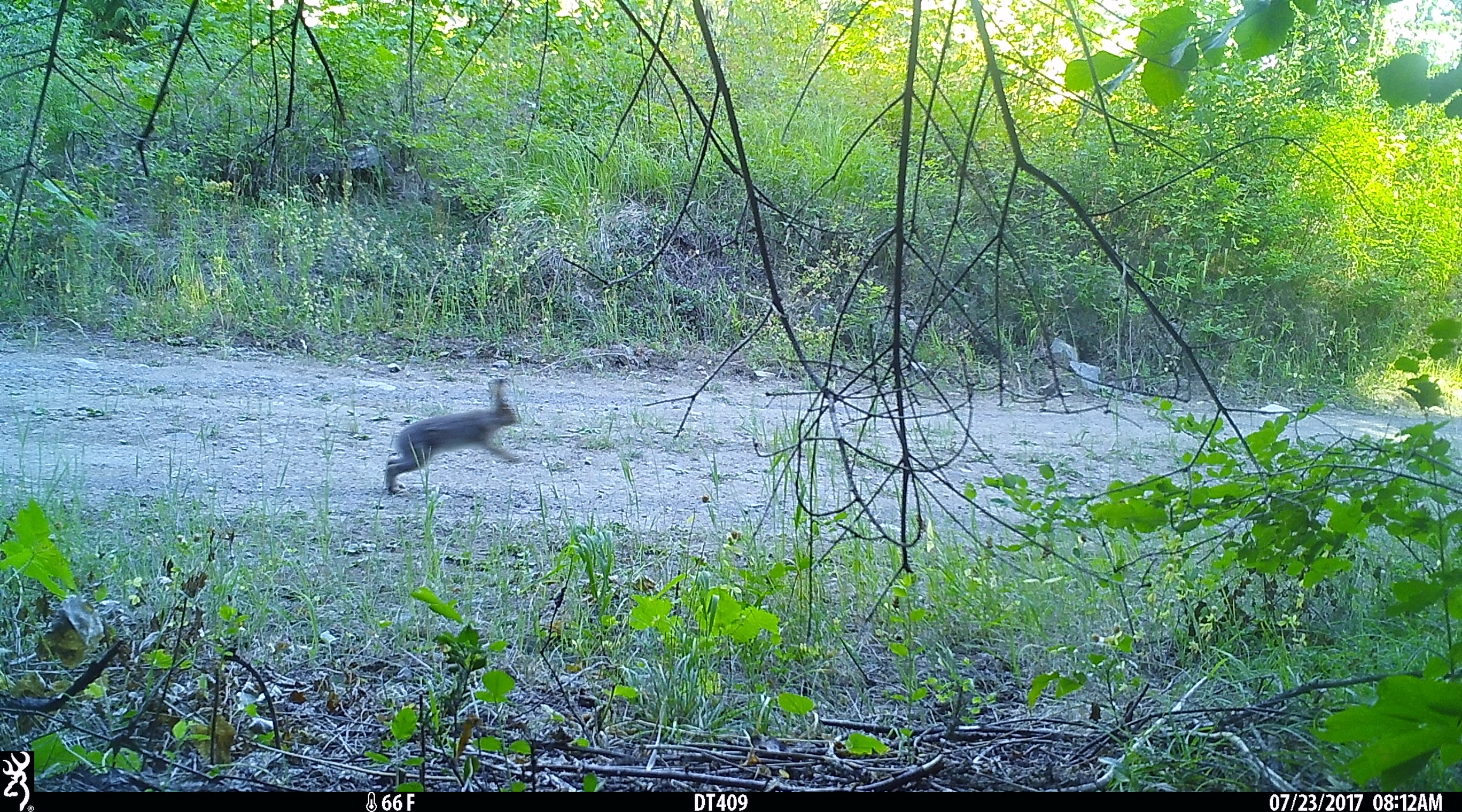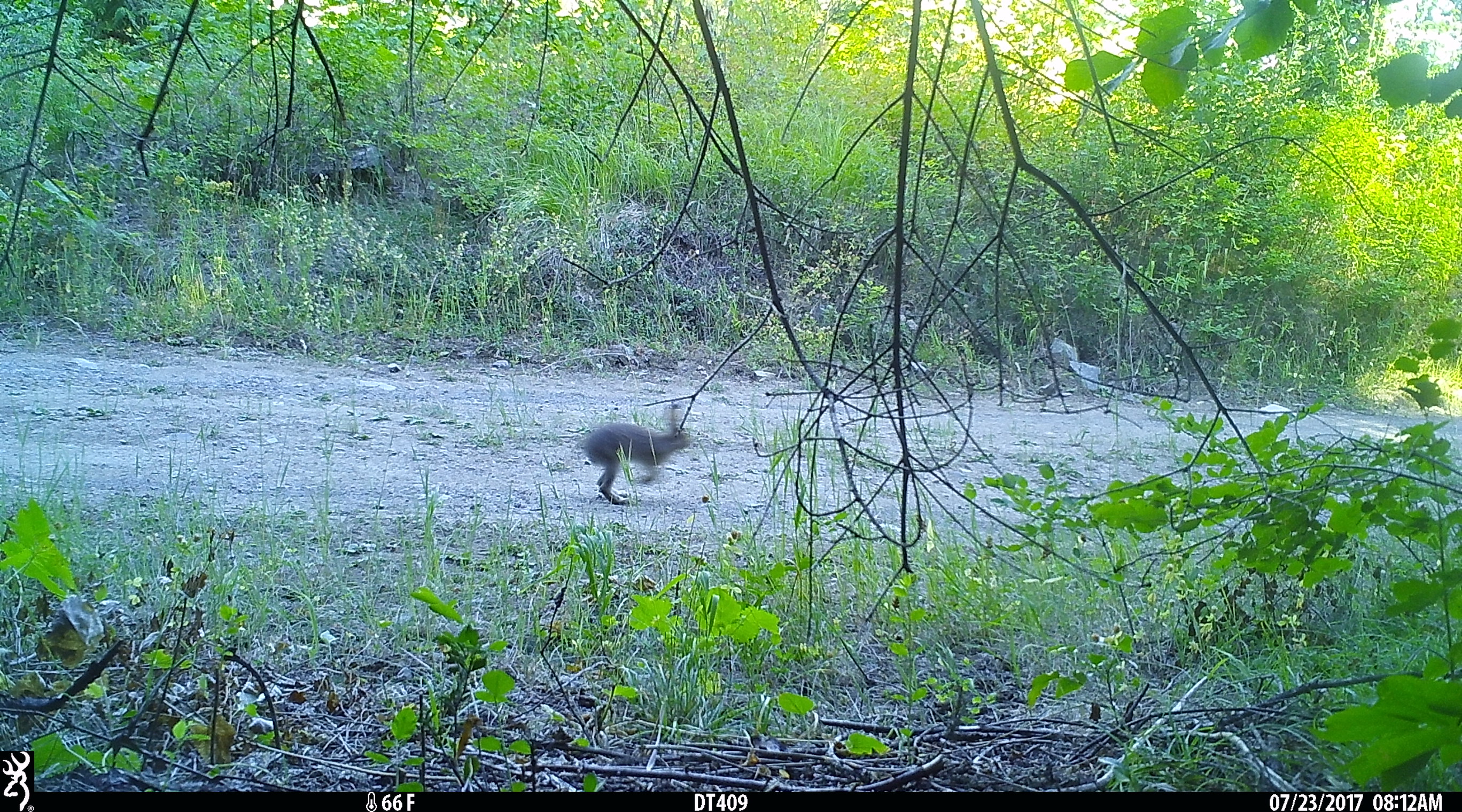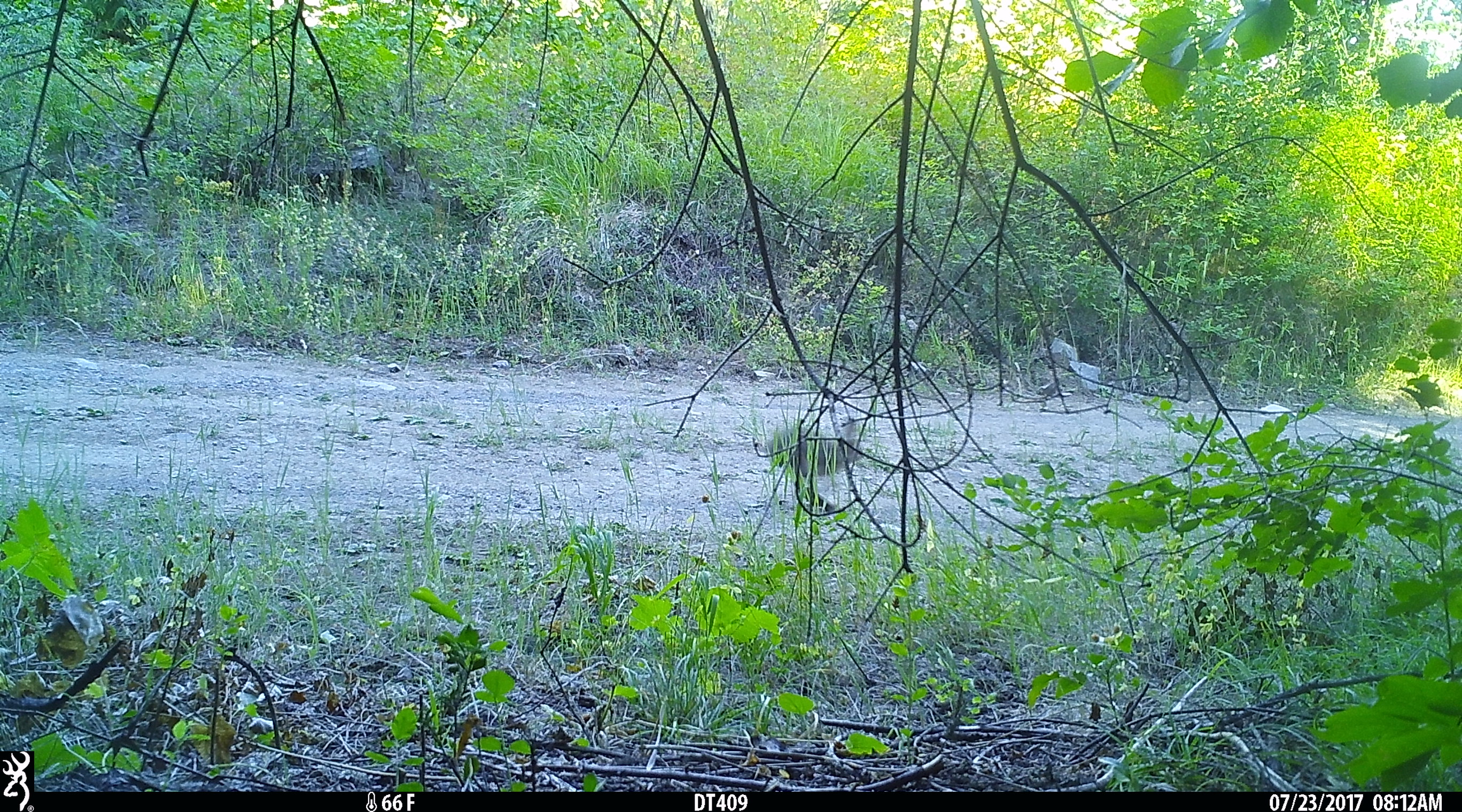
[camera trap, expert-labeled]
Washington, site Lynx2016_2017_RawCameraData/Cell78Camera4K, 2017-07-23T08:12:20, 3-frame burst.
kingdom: Animalia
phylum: Chordata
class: Mammalia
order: Lagomorpha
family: Leporidae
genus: Lepus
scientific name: Lepus americanus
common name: snowshoe hare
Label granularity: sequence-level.